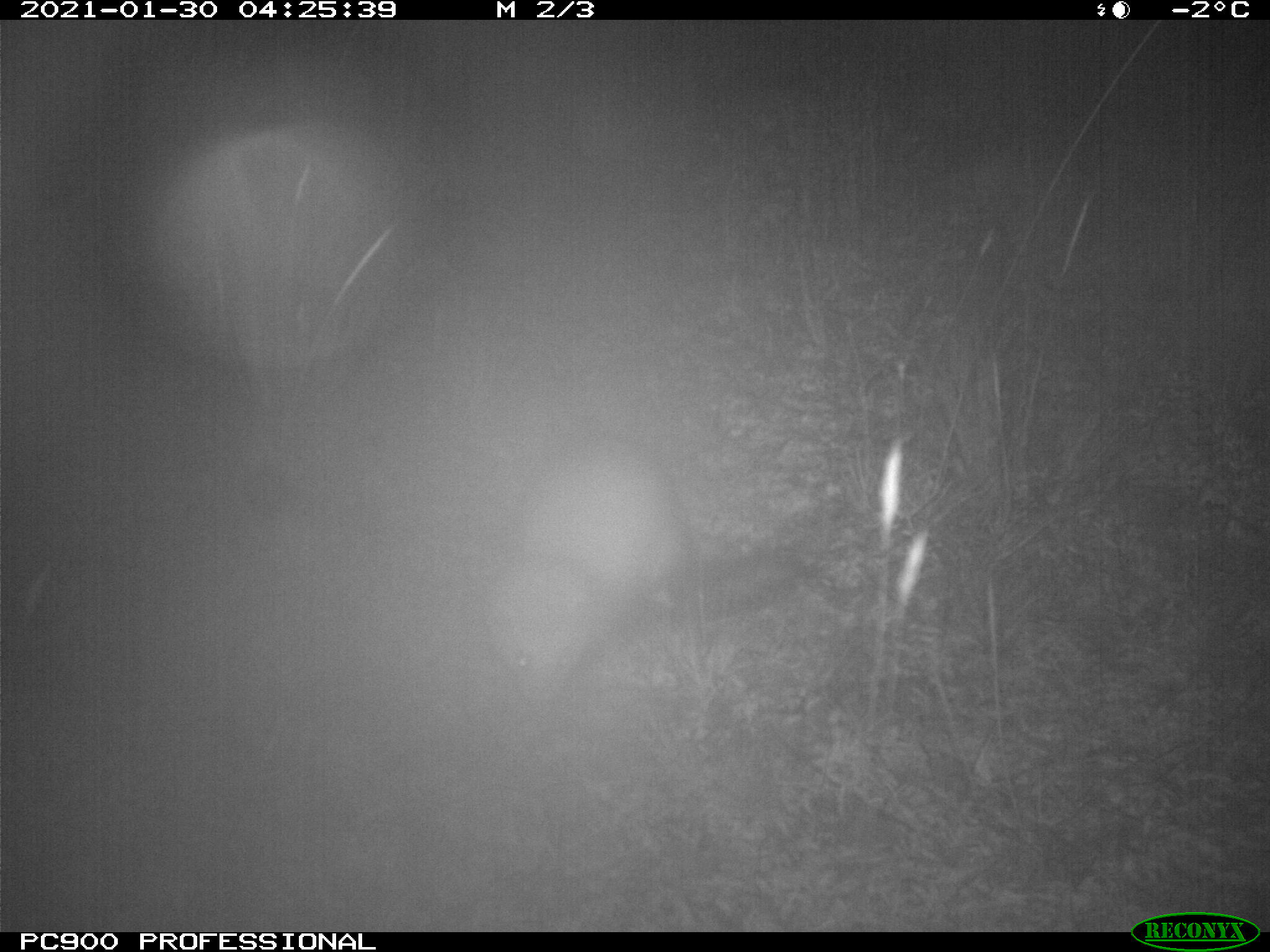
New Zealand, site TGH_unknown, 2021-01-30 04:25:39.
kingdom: Animalia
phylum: Chordata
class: Mammalia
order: Carnivora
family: Mustelidae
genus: Mustela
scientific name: Mustela furo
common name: ferret